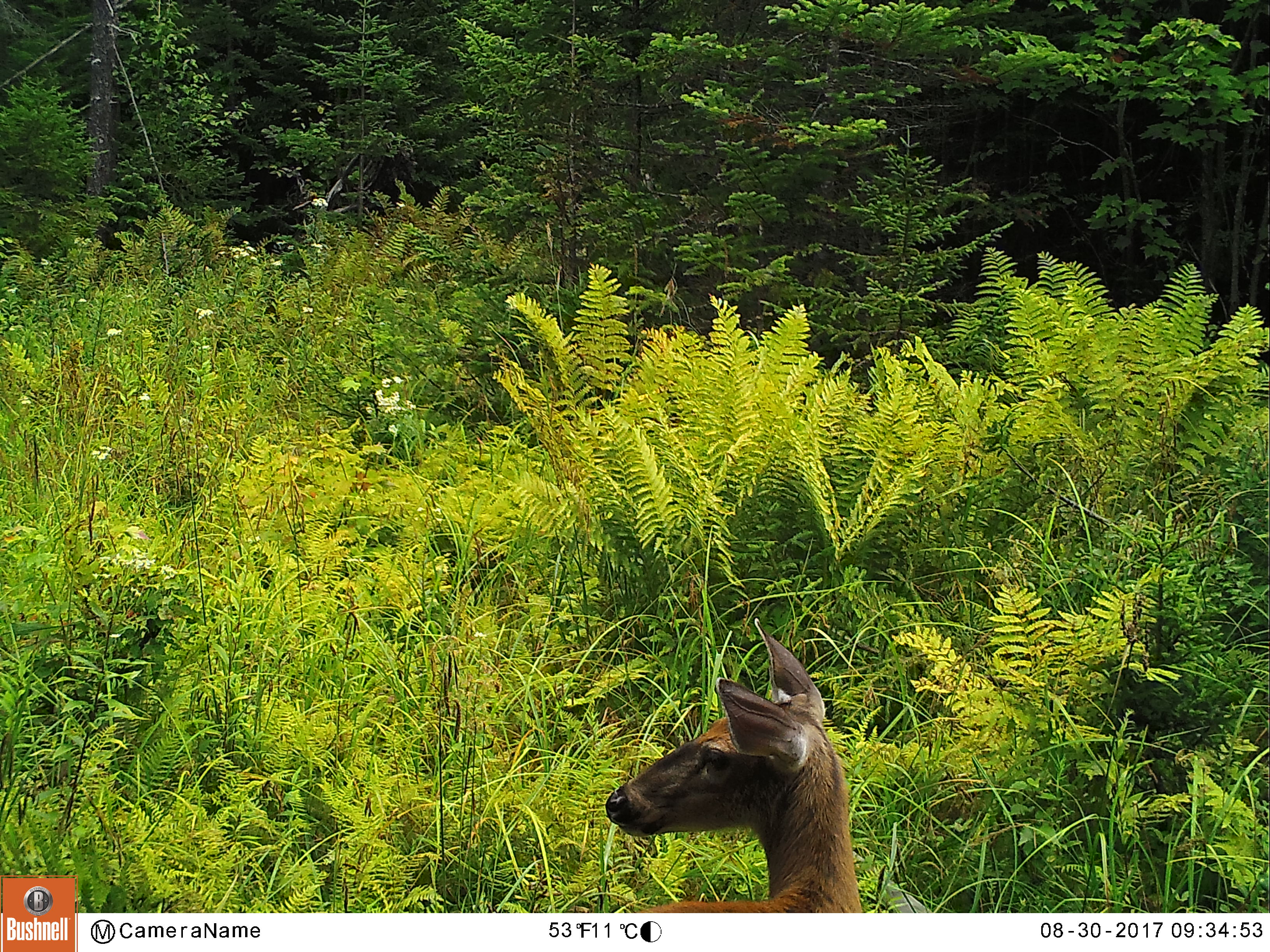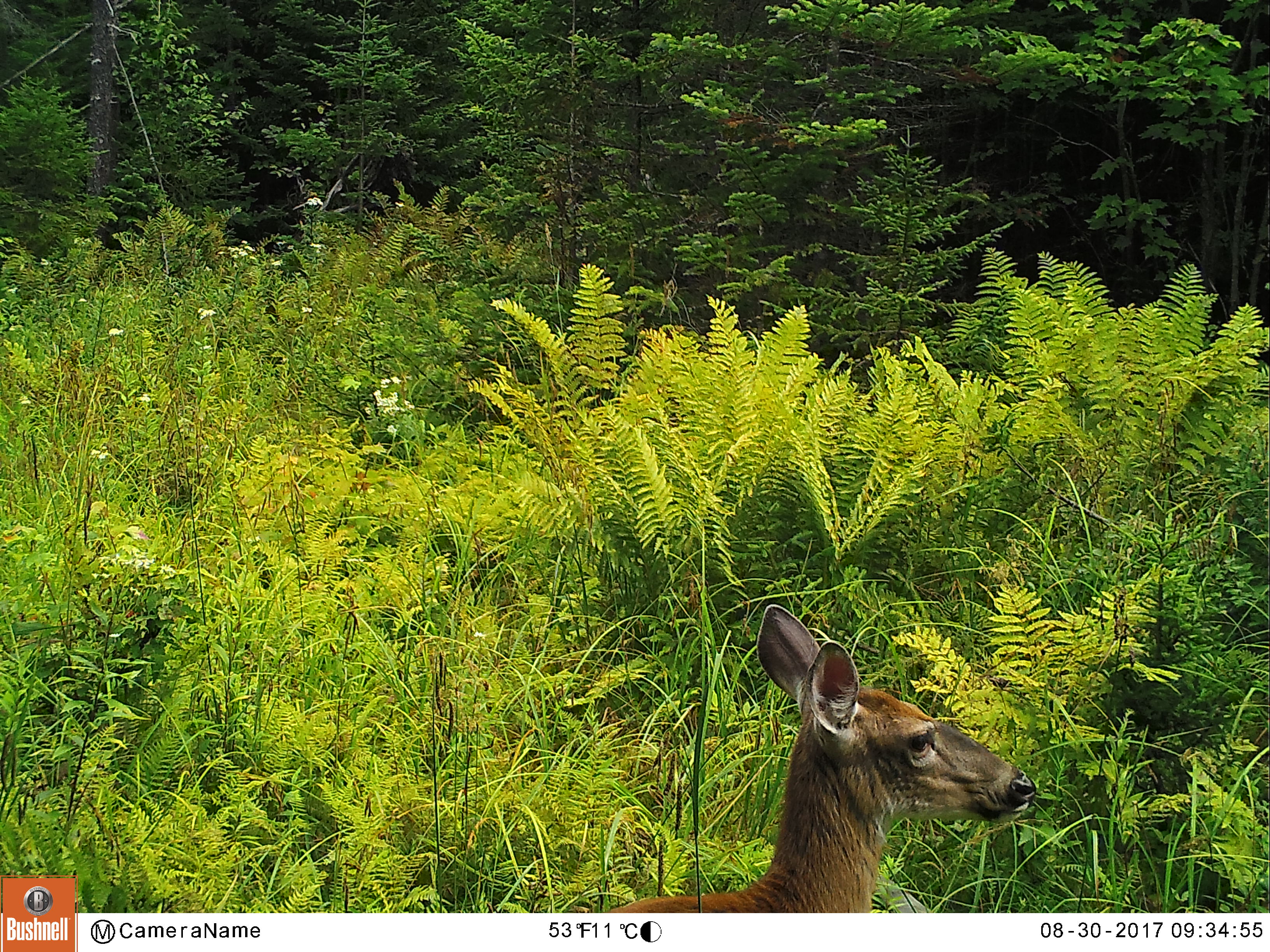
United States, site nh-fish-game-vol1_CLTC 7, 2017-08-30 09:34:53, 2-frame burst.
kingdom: Animalia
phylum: Chordata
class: Mammalia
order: Artiodactyla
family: Cervidae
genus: Odocoileus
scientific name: Odocoileus virginianus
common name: white-tailed deer